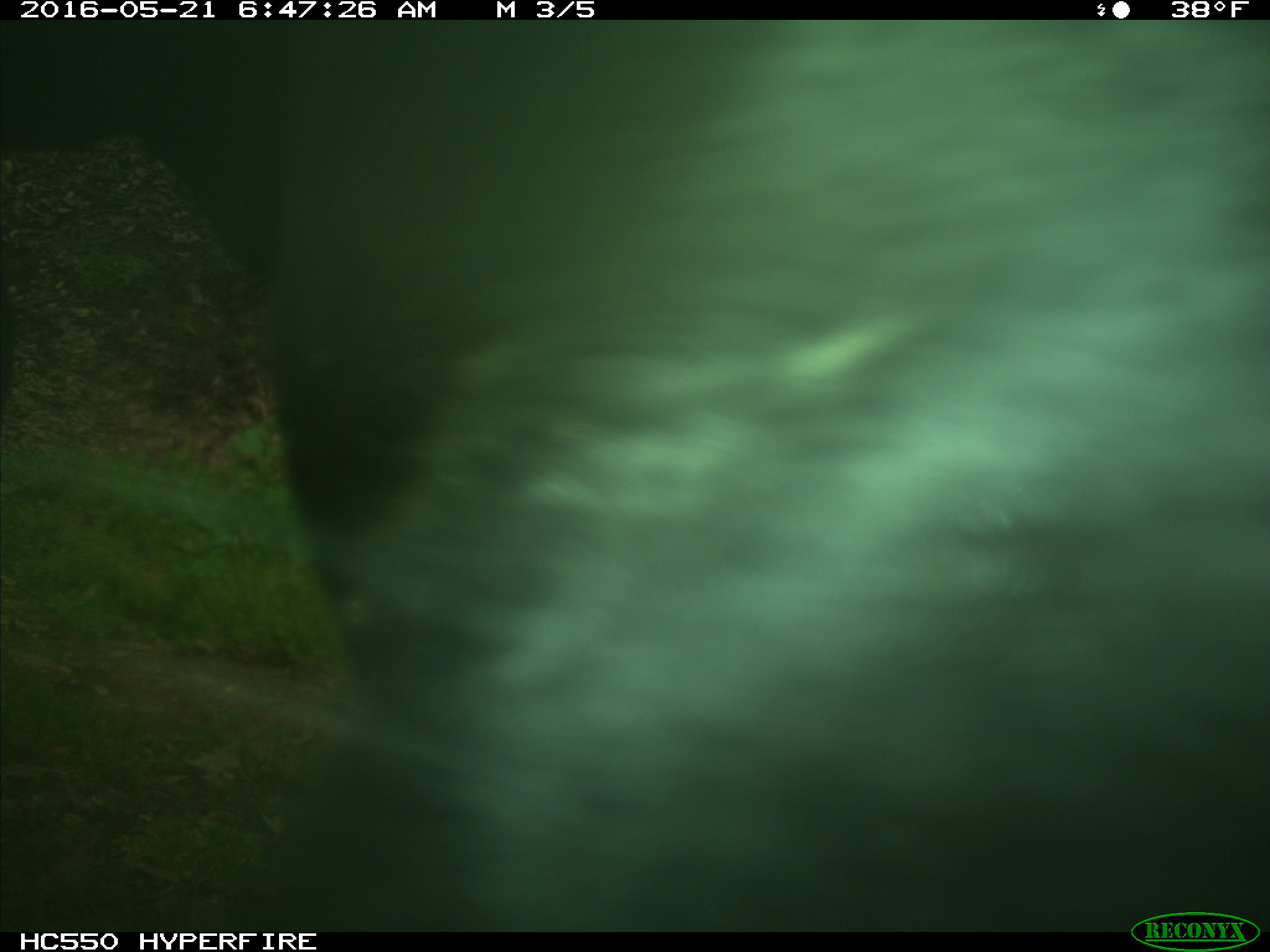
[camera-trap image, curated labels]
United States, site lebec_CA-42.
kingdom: Animalia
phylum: Chordata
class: Mammalia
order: Artiodactyla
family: Bovidae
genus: Bos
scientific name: Bos taurus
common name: domestic cow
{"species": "Bos taurus (domestic cow)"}